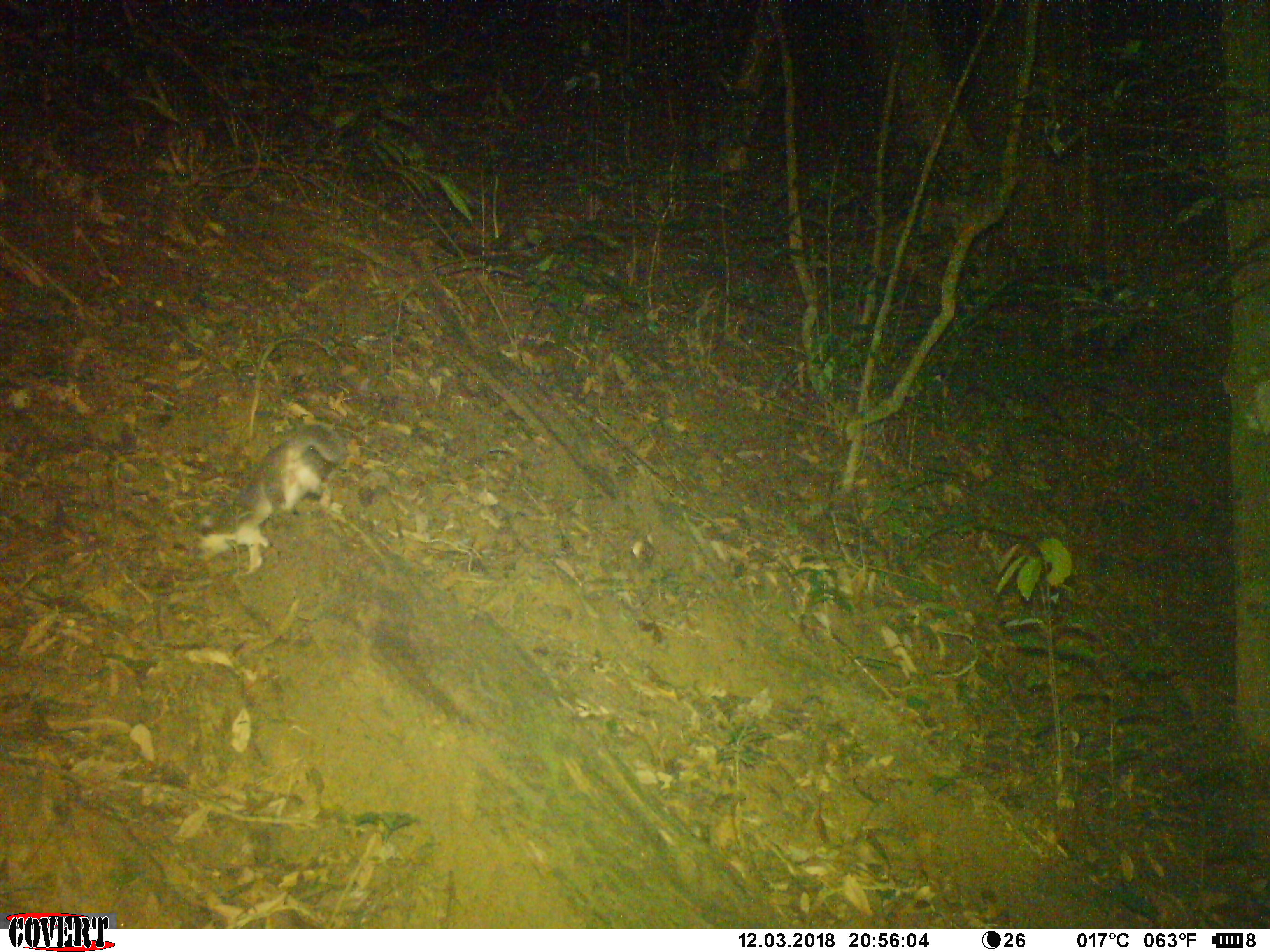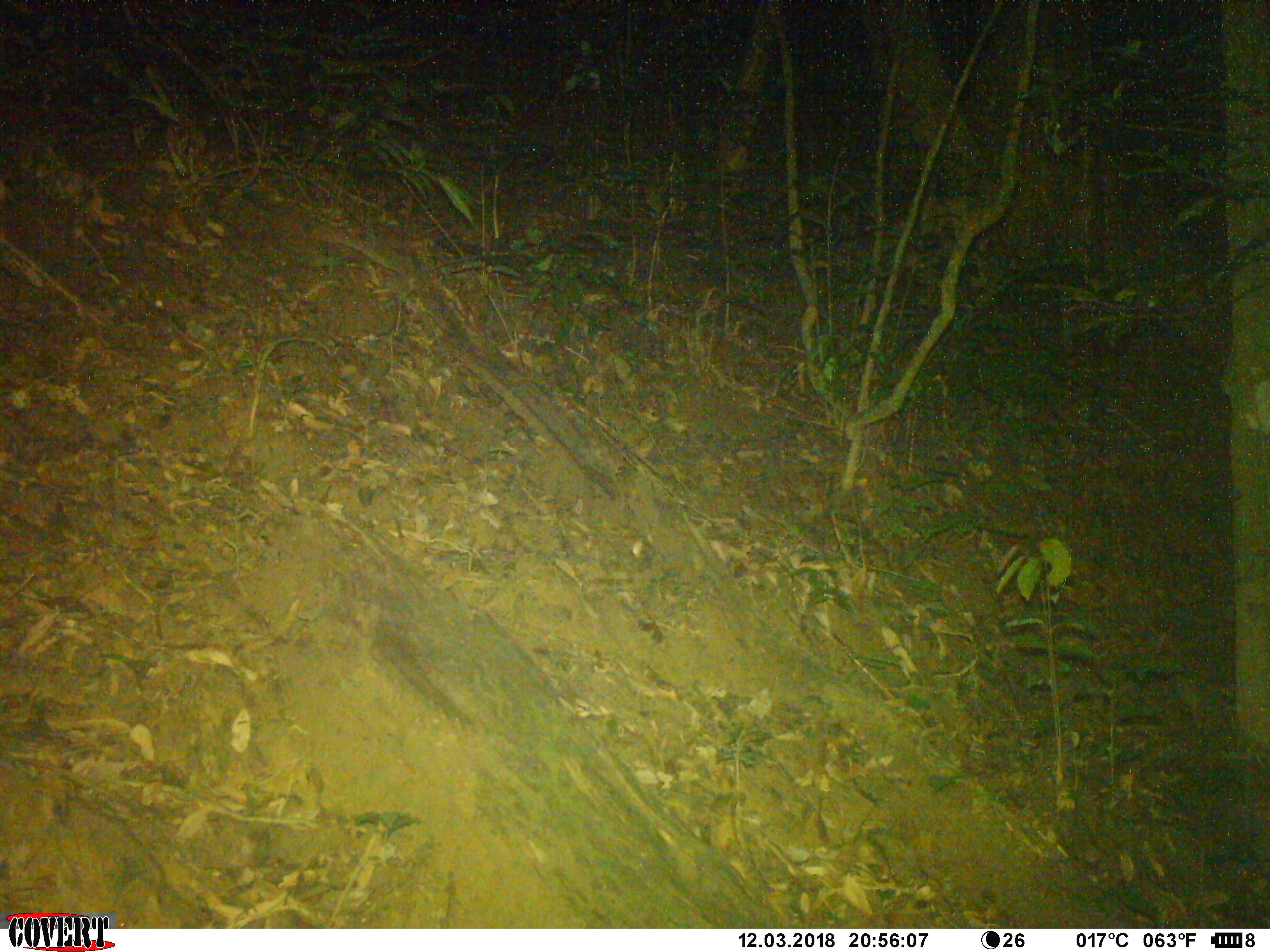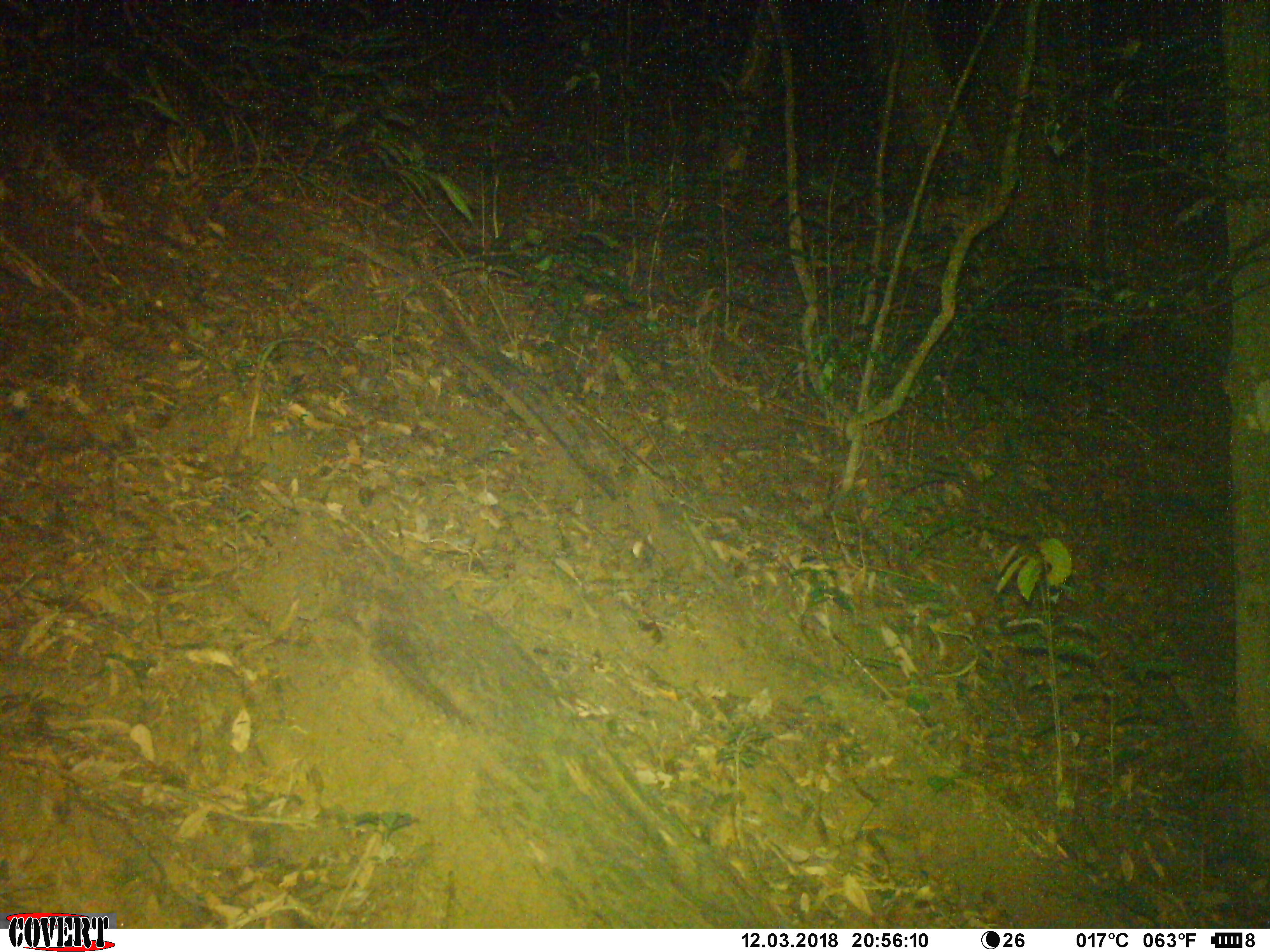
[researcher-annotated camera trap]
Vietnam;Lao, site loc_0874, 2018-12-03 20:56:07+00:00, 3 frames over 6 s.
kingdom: Animalia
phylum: Chordata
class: Mammalia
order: Carnivora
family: Mustelidae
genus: Melogale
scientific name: Melogale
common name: ferret badger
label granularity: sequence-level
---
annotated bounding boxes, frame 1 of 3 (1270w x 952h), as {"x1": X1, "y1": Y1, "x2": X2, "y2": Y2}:
ferret badger: {"x1": 194, "y1": 422, "x2": 348, "y2": 574}